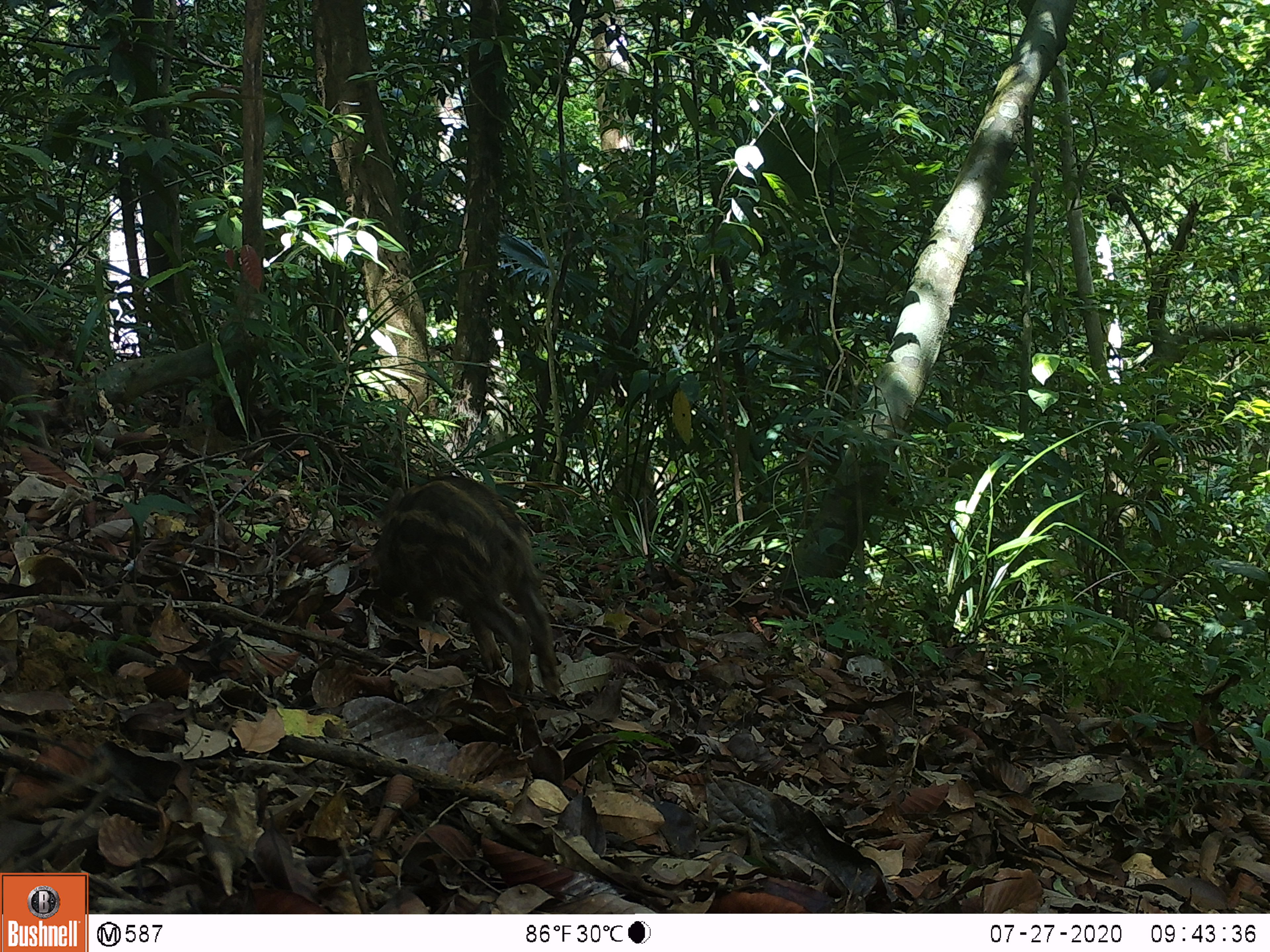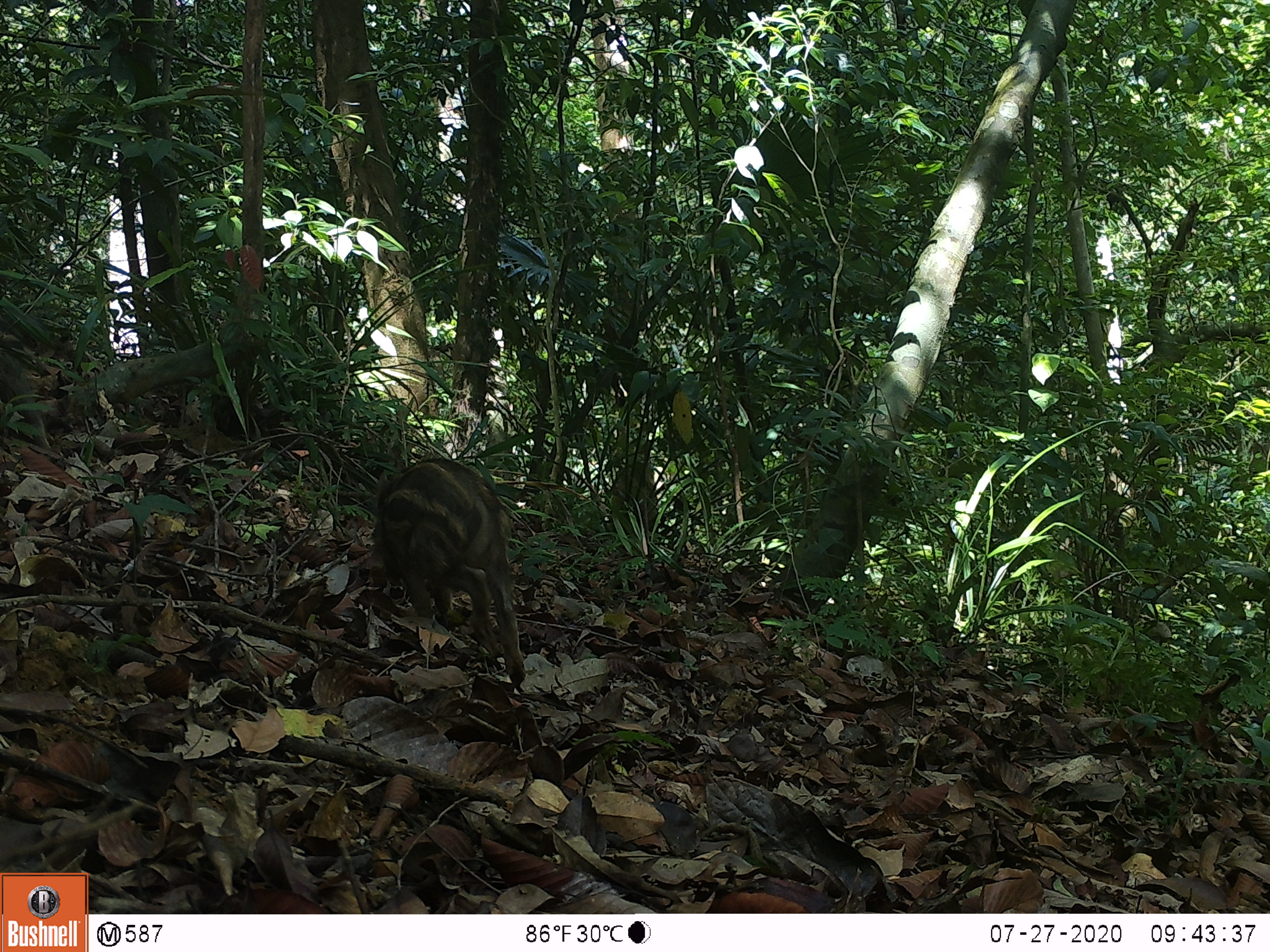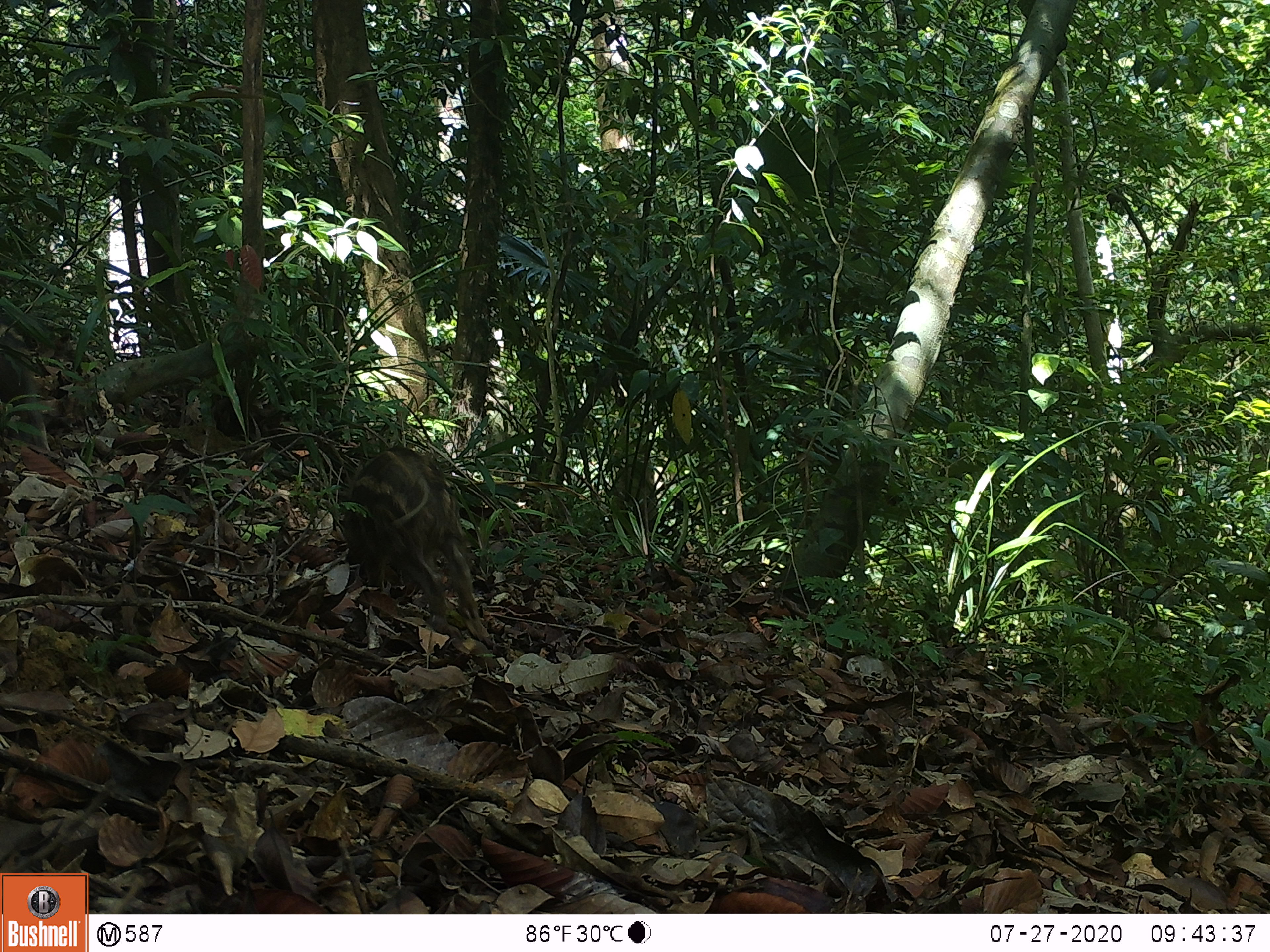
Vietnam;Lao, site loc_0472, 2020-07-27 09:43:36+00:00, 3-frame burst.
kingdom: Animalia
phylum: Chordata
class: Mammalia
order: Artiodactyla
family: Suidae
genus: Sus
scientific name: Sus scrofa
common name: eurasian wild pig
Eurasian wild pig (Sus scrofa). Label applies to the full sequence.